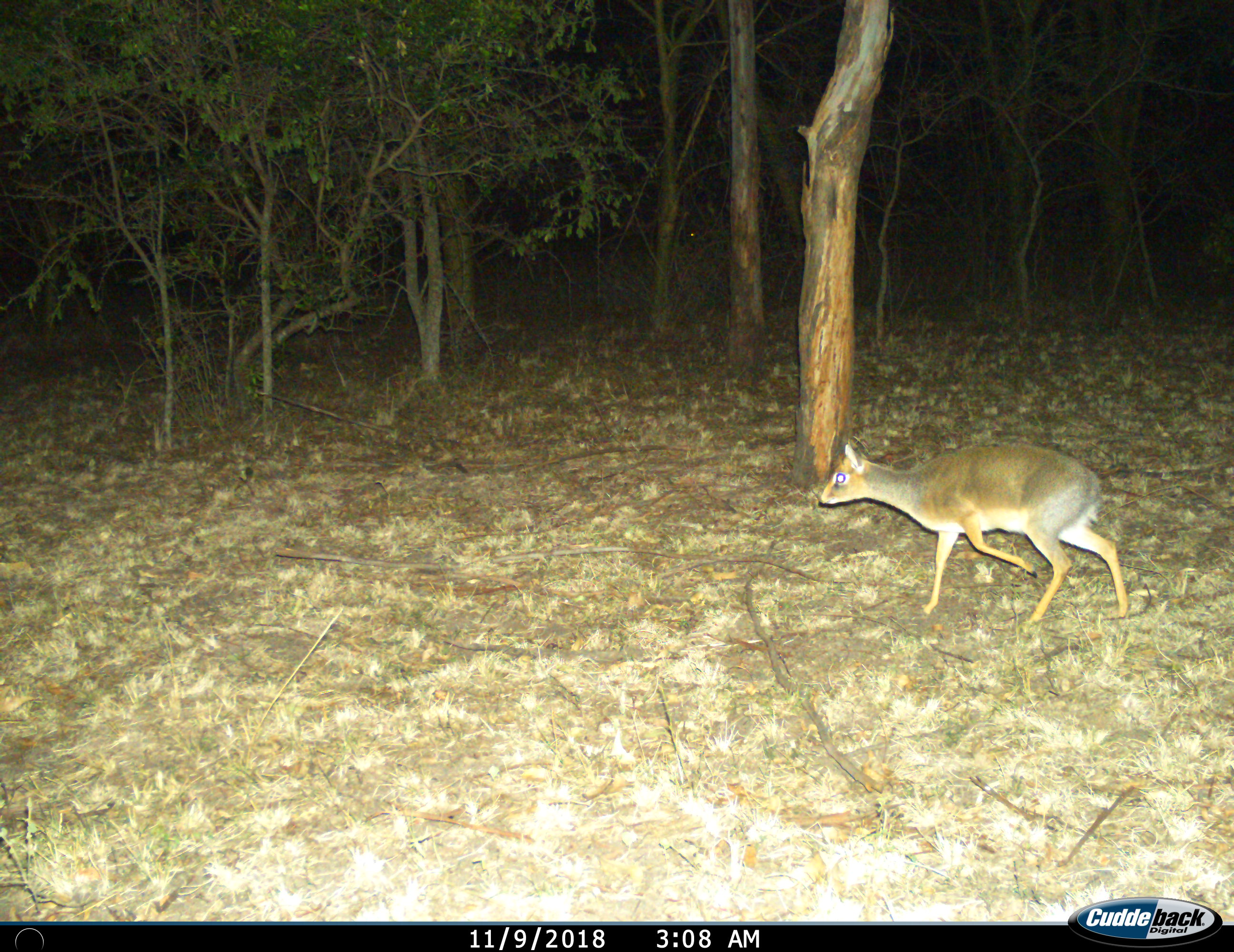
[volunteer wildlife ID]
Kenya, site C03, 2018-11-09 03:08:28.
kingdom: Animalia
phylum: Chordata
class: Mammalia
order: Artiodactyla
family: Bovidae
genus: Madoqua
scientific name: Madoqua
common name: dikdik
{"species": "dikdik (Madoqua)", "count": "1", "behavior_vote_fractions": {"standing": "14%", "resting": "0%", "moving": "100%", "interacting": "0%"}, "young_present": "0%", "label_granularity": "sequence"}